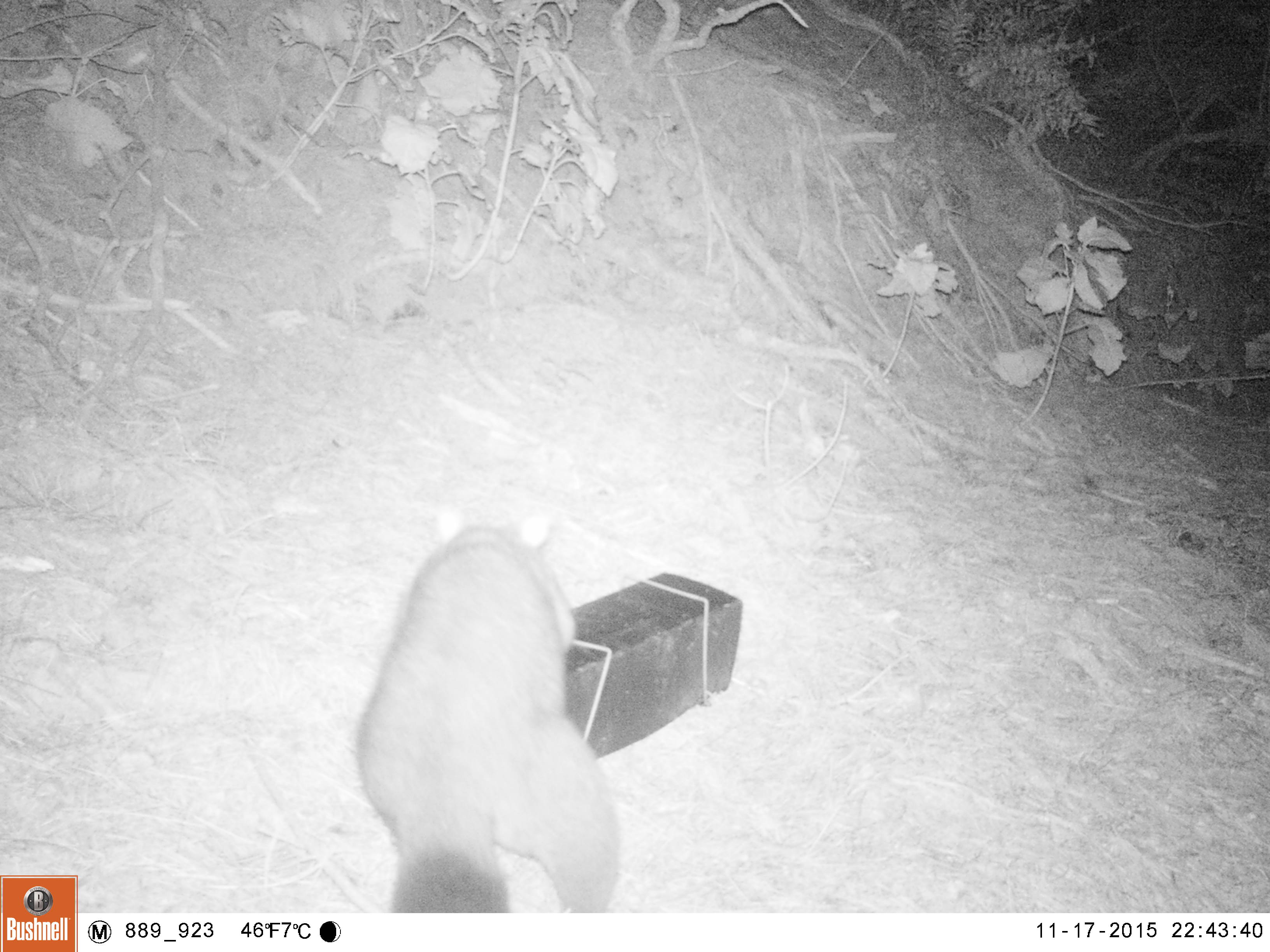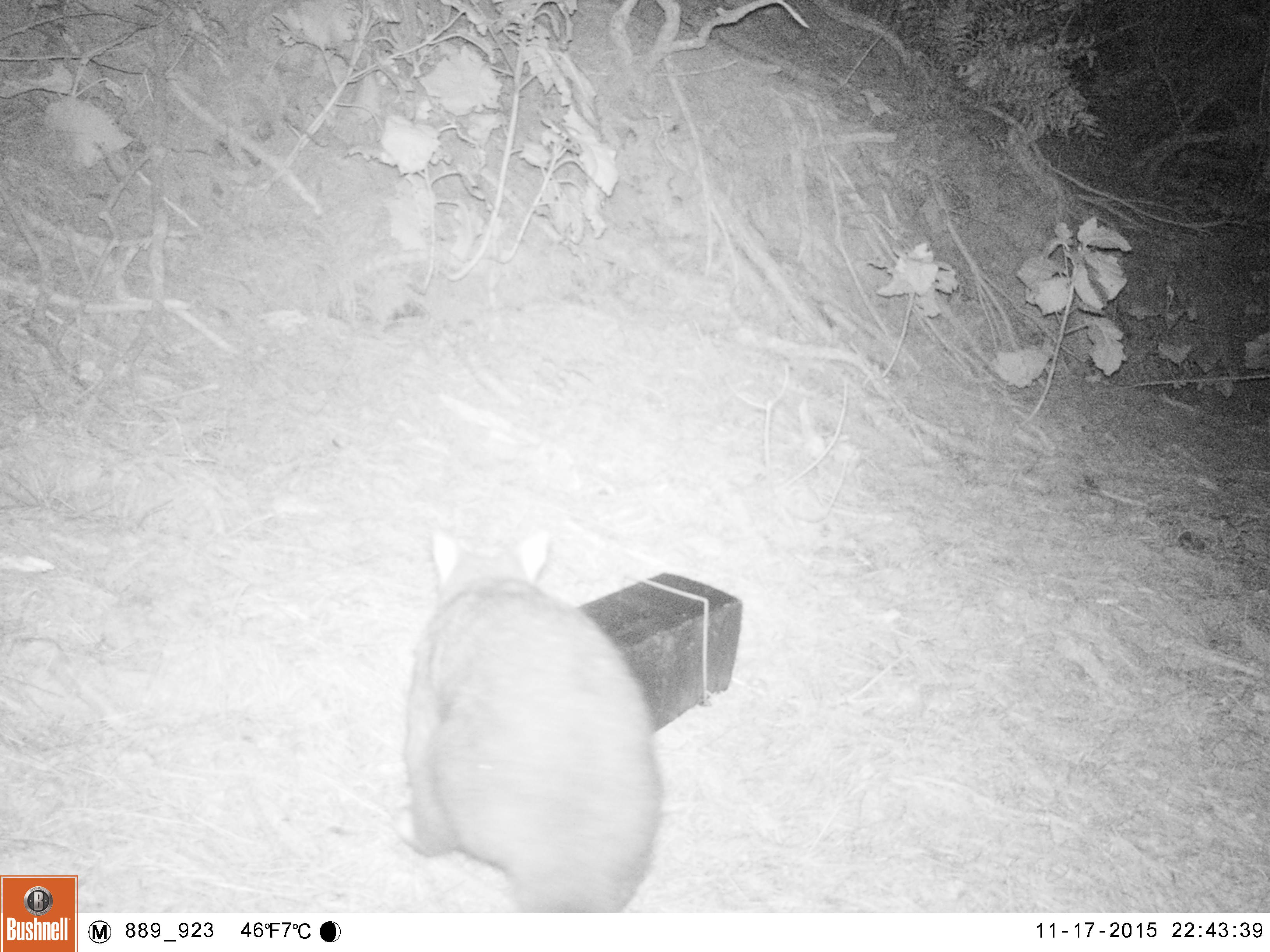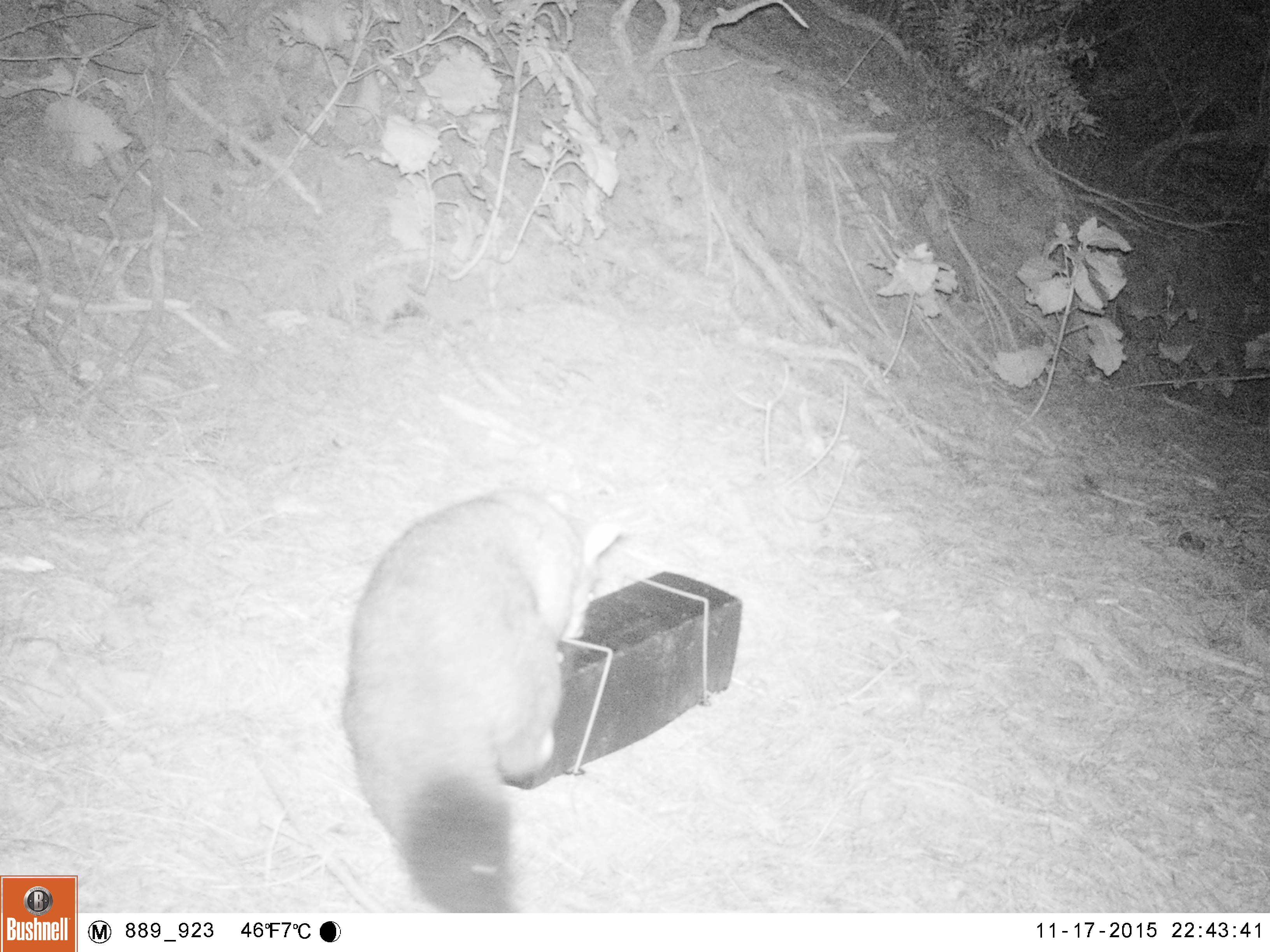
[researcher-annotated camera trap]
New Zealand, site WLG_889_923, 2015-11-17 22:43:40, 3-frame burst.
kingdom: Animalia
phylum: Chordata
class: Mammalia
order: Diprotodontia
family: Phalangeridae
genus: Trichosurus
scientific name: Trichosurus vulpecula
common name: common brushtail possum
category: possum